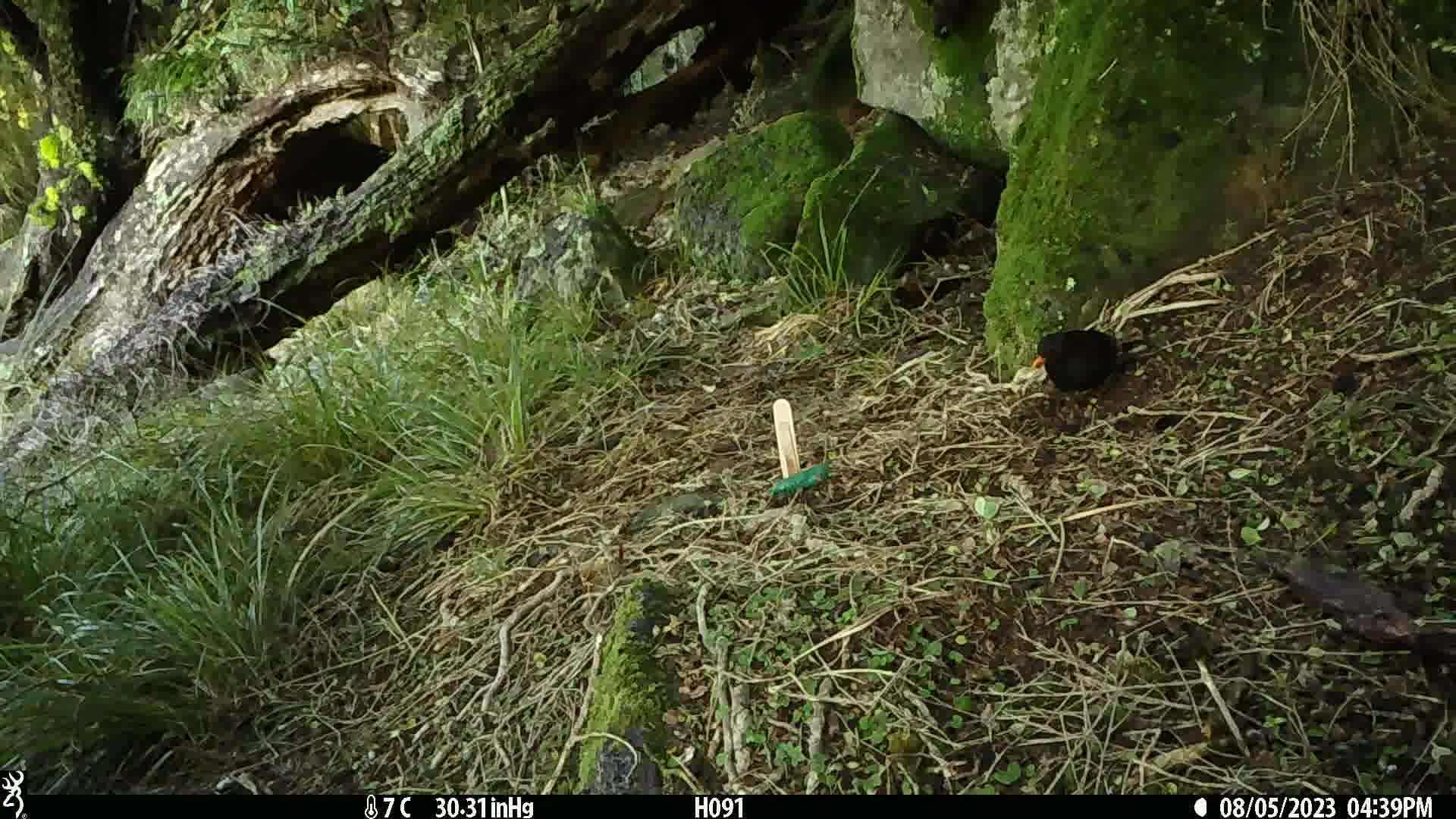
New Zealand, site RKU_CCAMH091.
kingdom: Animalia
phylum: Chordata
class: Aves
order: Passeriformes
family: Turdidae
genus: Turdus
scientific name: Turdus merula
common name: eurasian blackbird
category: blackbird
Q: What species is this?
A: Blackbird (eurasian blackbird) (Turdus merula).